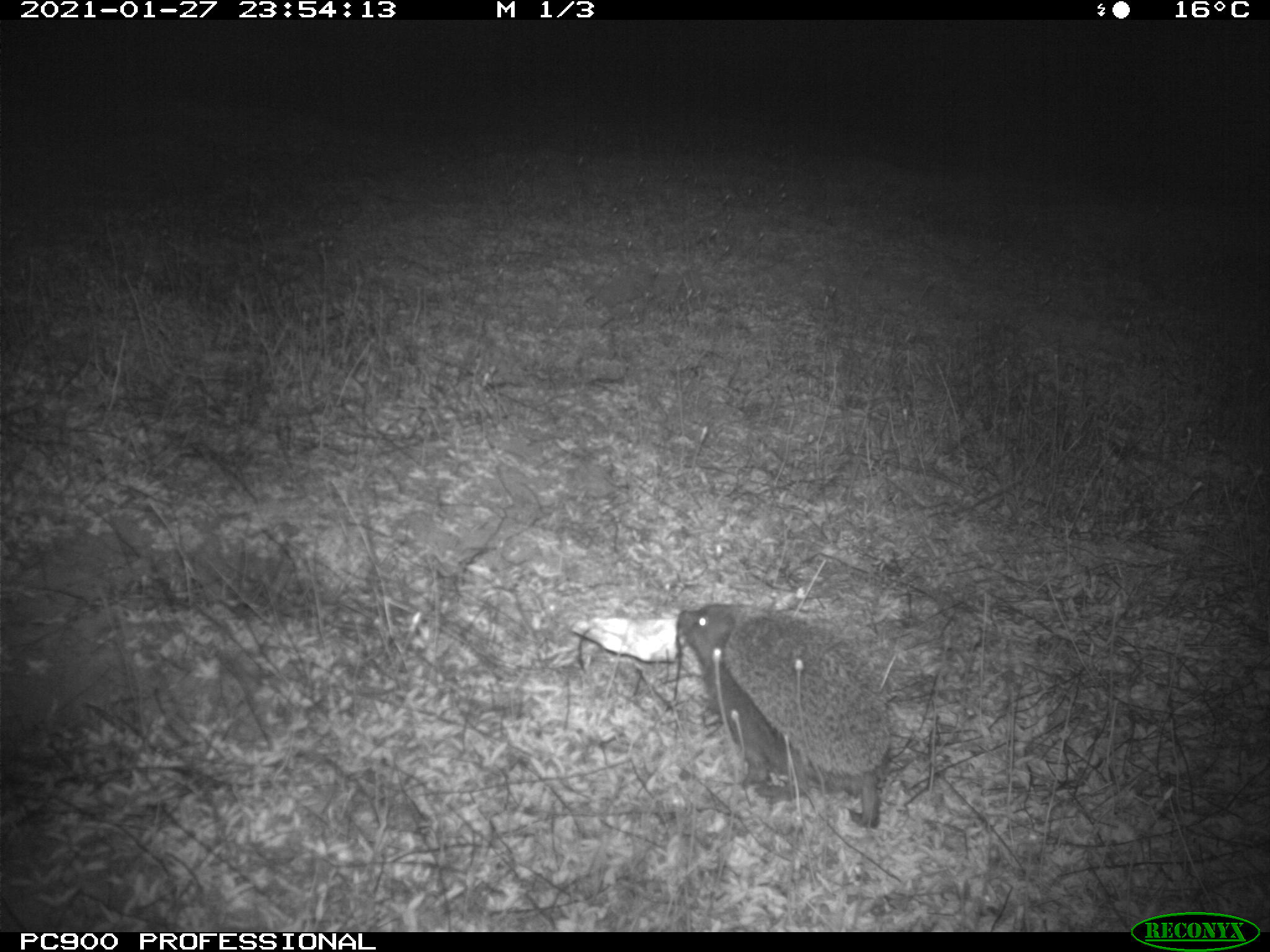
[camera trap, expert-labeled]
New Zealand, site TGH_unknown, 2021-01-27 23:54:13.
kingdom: Animalia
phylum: Chordata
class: Mammalia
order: Eulipotyphla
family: Erinaceidae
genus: Erinaceus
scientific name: Erinaceus europaeus europaeus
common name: european hedgehog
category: hedgehog